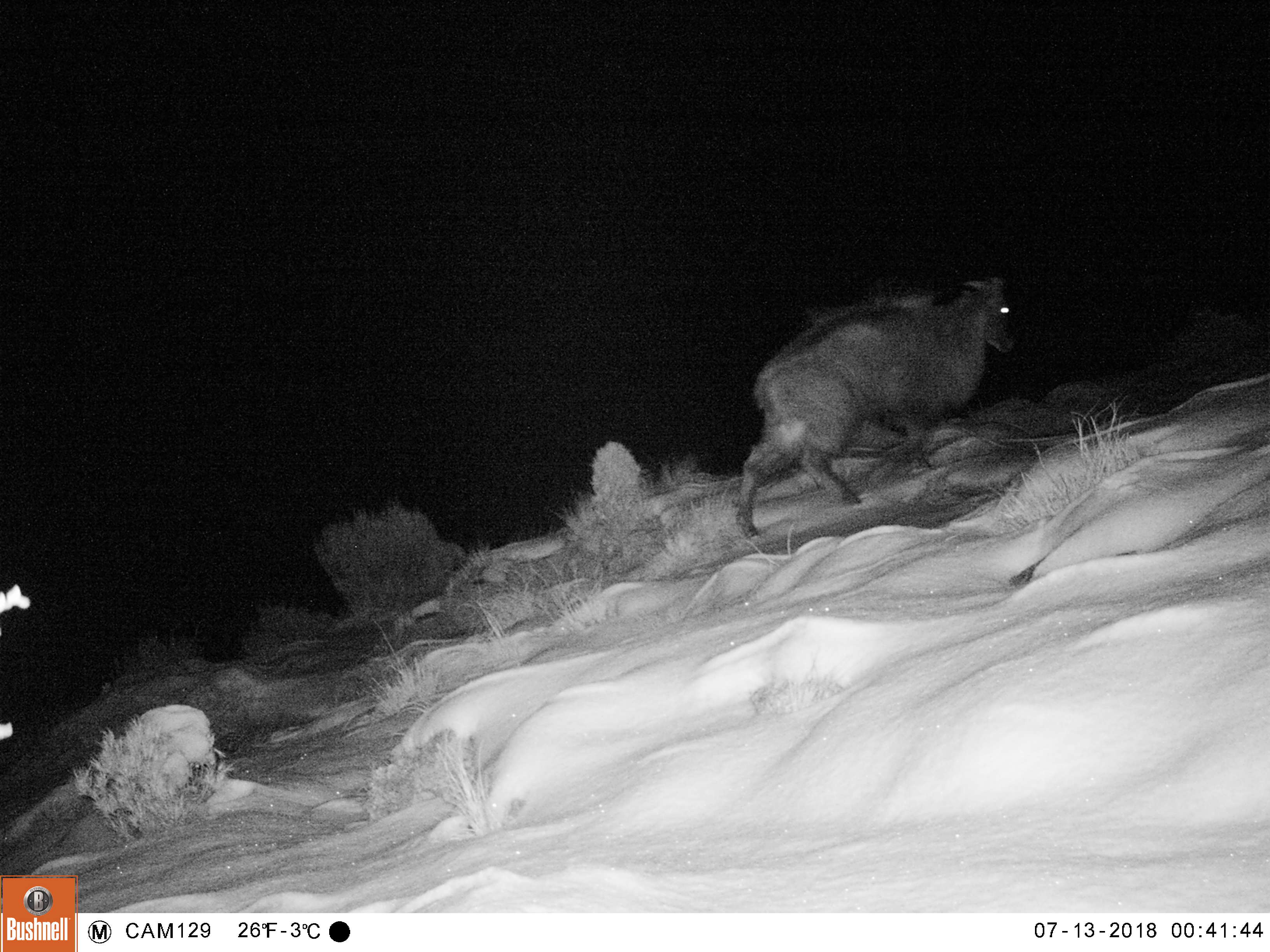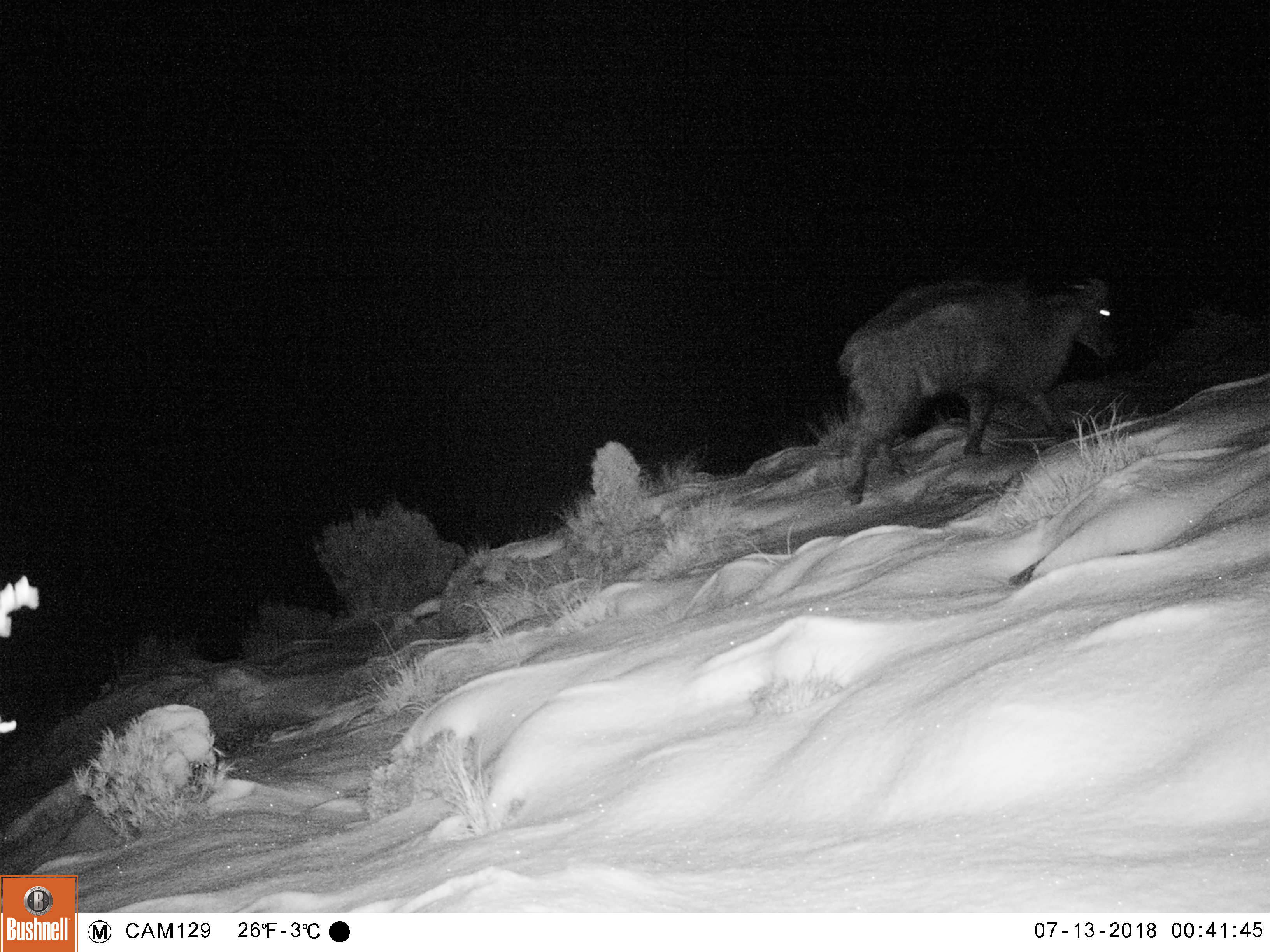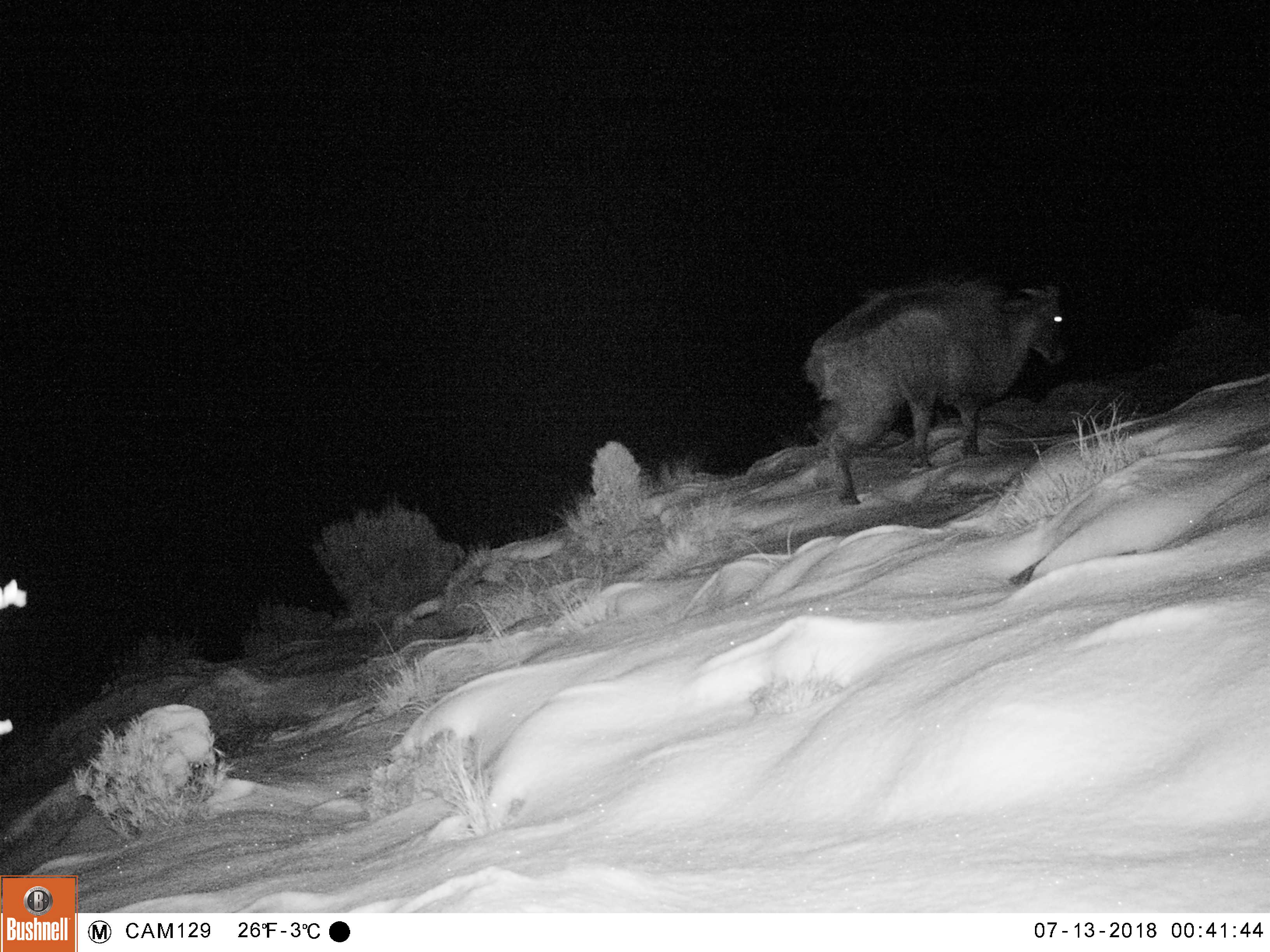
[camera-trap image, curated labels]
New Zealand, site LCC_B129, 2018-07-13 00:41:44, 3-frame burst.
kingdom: Animalia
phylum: Chordata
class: Mammalia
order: Artiodactyla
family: Bovidae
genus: Nilgiritragus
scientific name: Nilgiritragus hylocrius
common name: tahr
Tahr (Nilgiritragus hylocrius).